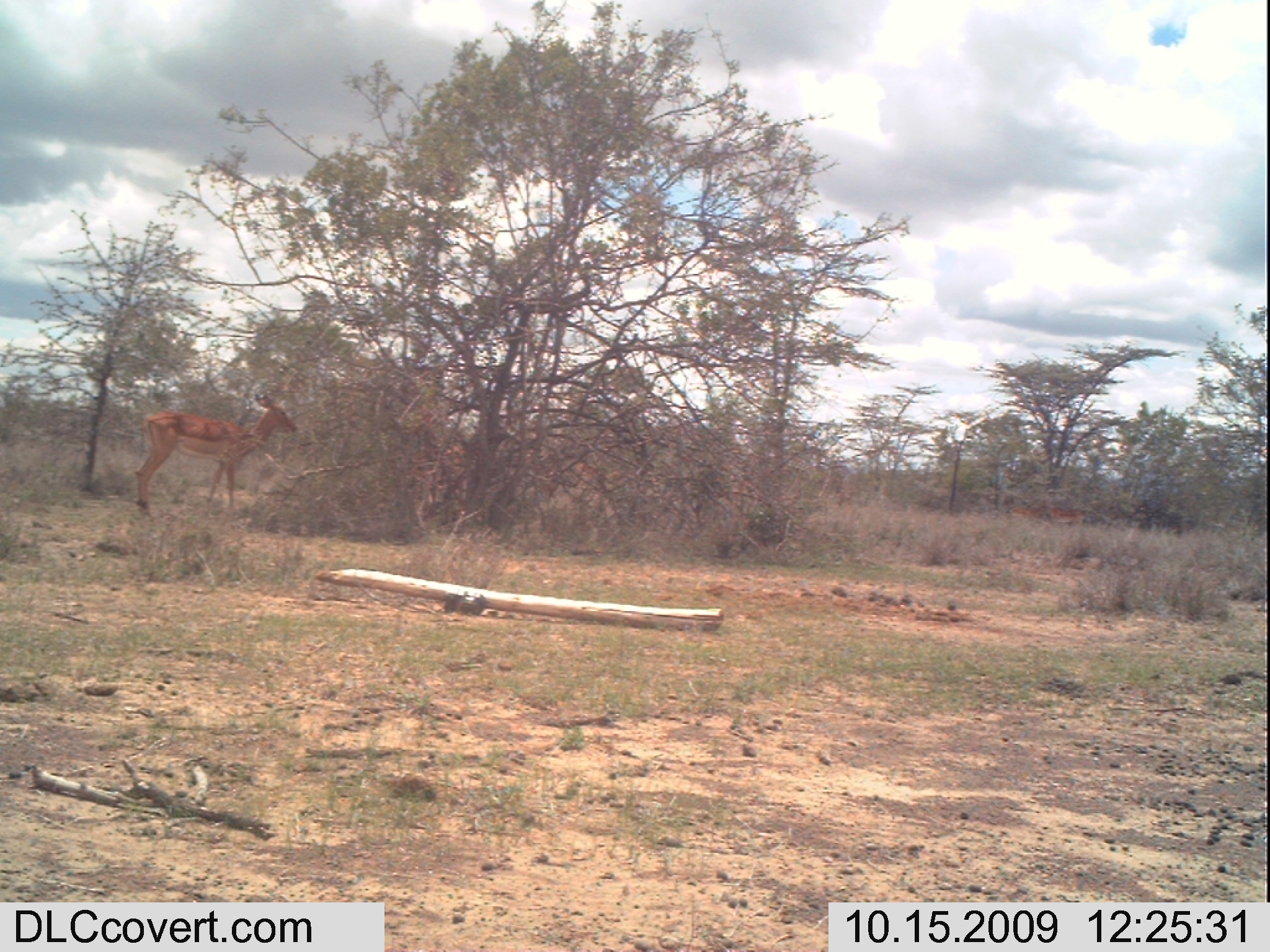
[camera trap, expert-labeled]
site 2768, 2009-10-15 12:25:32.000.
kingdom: Animalia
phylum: Chordata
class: Mammalia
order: Artiodactyla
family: Bovidae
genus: Aepyceros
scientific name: Aepyceros melampus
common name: impala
Aepyceros melampus (impala), count 3.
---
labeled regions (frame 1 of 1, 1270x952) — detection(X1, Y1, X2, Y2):
aepyceros melampus: detection(130, 389, 300, 518); detection(1003, 502, 1049, 527); detection(1049, 504, 1088, 529)